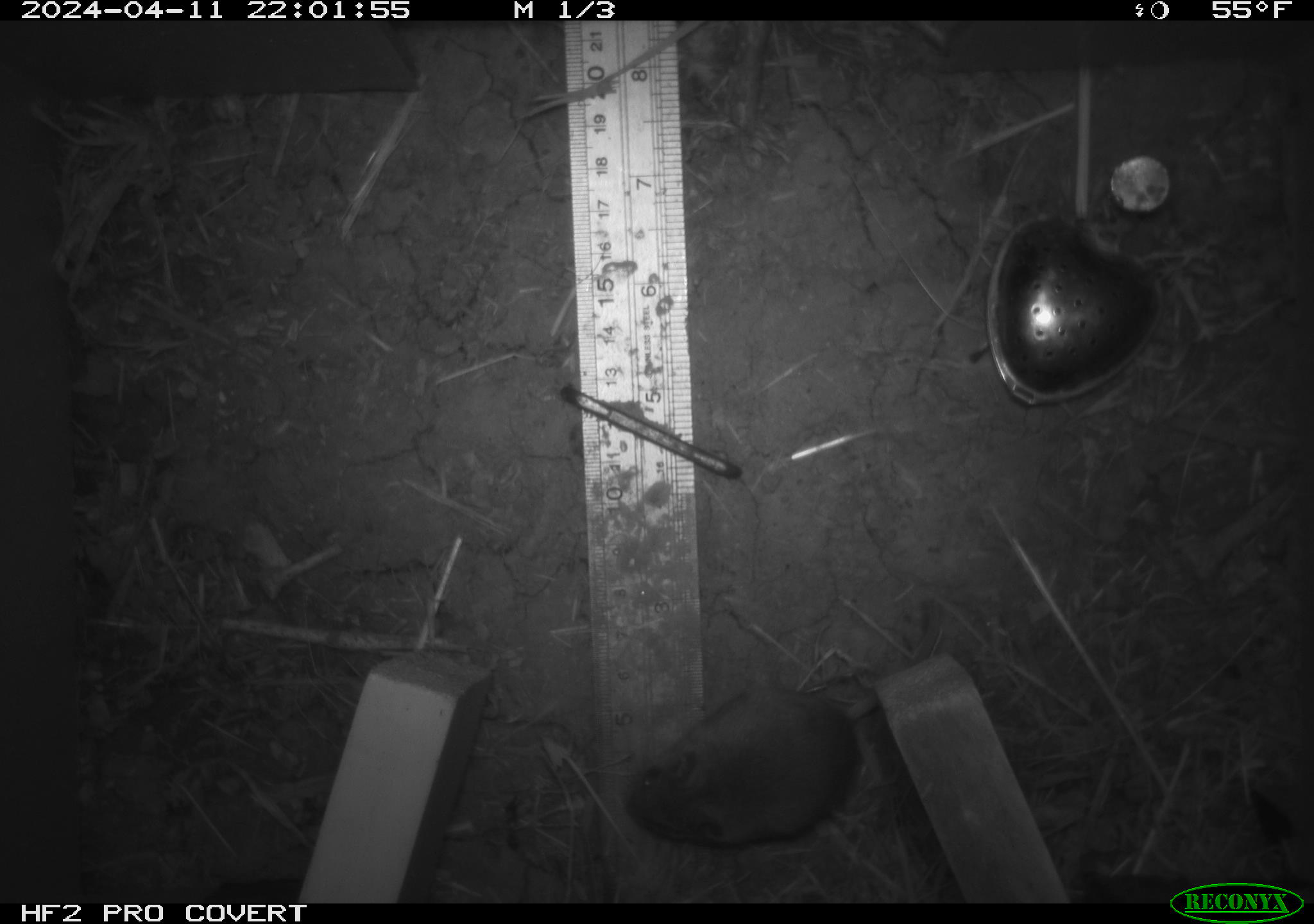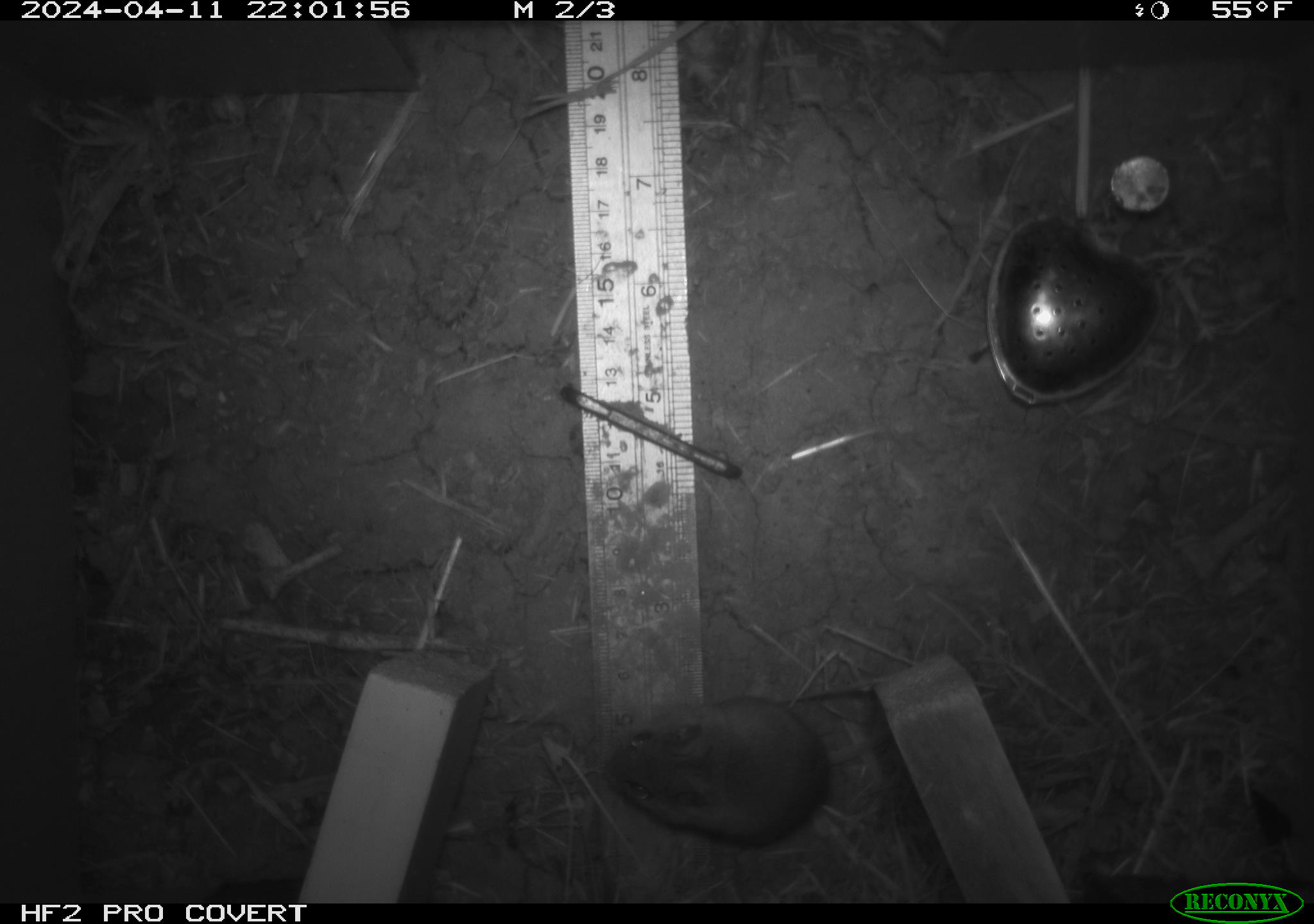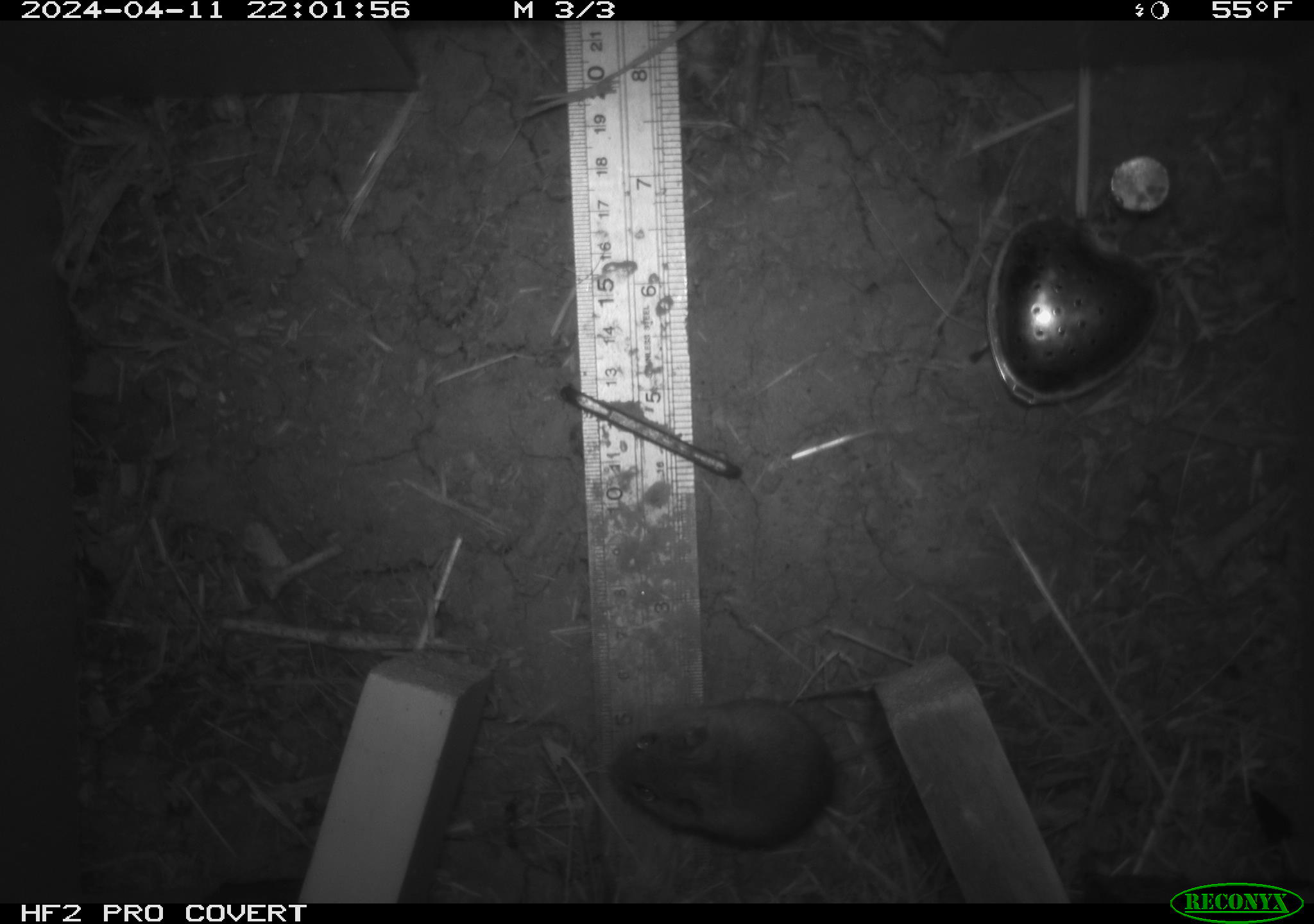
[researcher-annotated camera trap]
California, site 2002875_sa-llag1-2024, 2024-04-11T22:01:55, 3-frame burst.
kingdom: Animalia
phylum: Chordata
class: Mammalia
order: Rodentia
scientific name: Rodentia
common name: mouse species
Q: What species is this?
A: Mouse species (Rodentia).